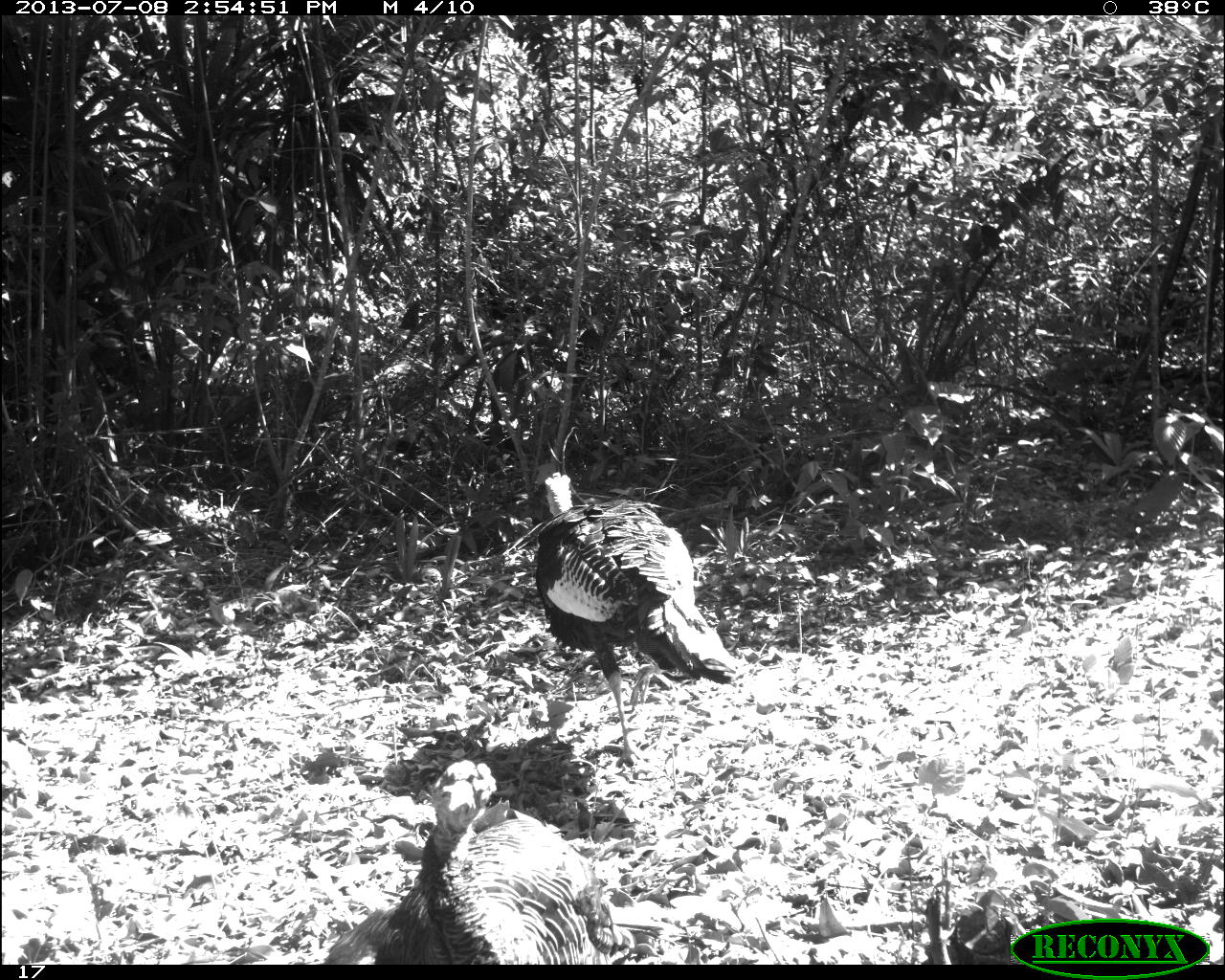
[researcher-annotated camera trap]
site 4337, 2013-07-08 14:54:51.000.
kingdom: Animalia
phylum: Chordata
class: Aves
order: Galliformes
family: Phasianidae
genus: Meleagris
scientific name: Meleagris ocellata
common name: ocellated turkey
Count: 2.